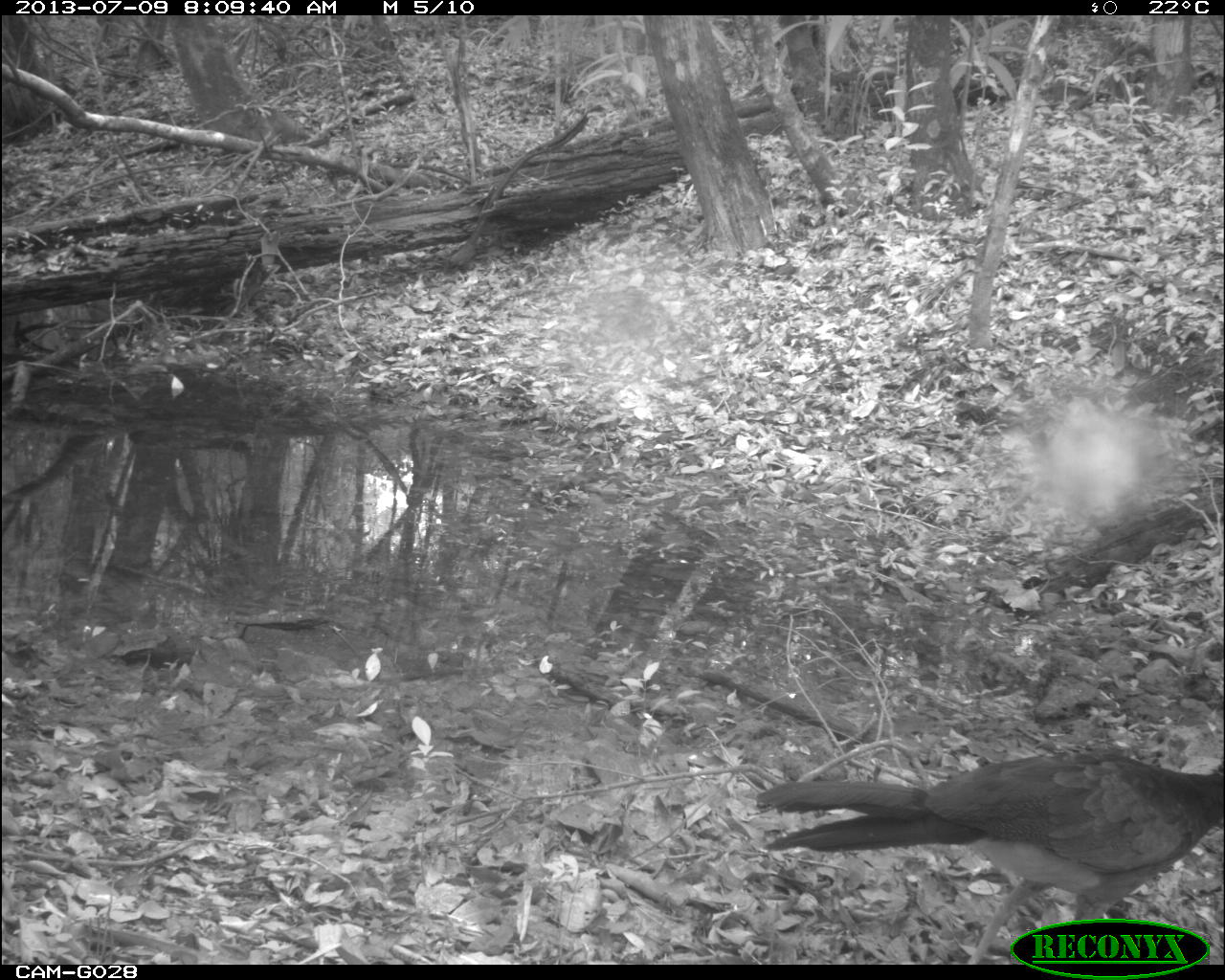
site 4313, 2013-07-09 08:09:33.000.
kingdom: Animalia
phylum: Chordata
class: Aves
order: Galliformes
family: Cracidae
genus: Crax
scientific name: Crax rubra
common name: great curassow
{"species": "Crax rubra (great curassow)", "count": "3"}